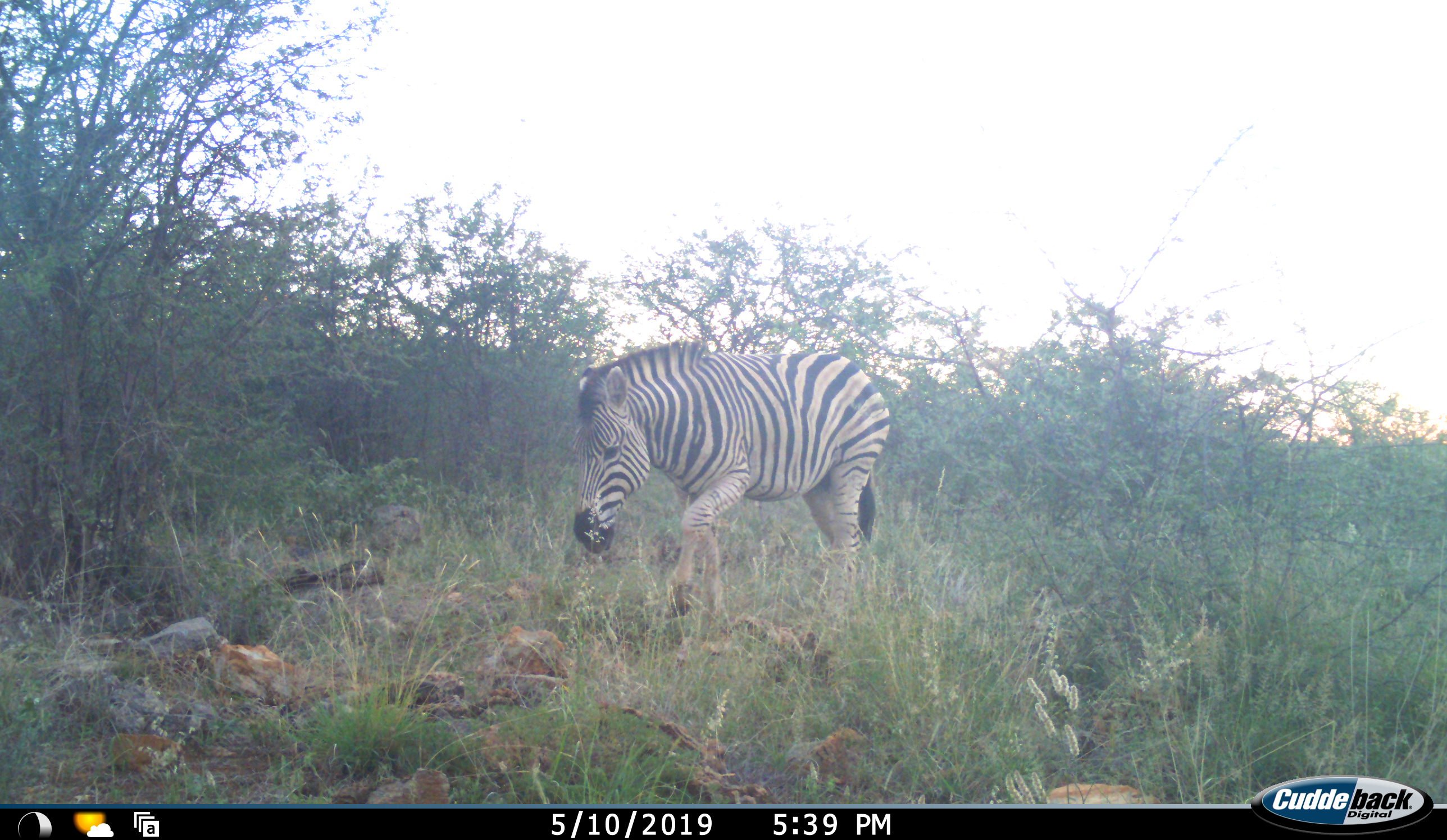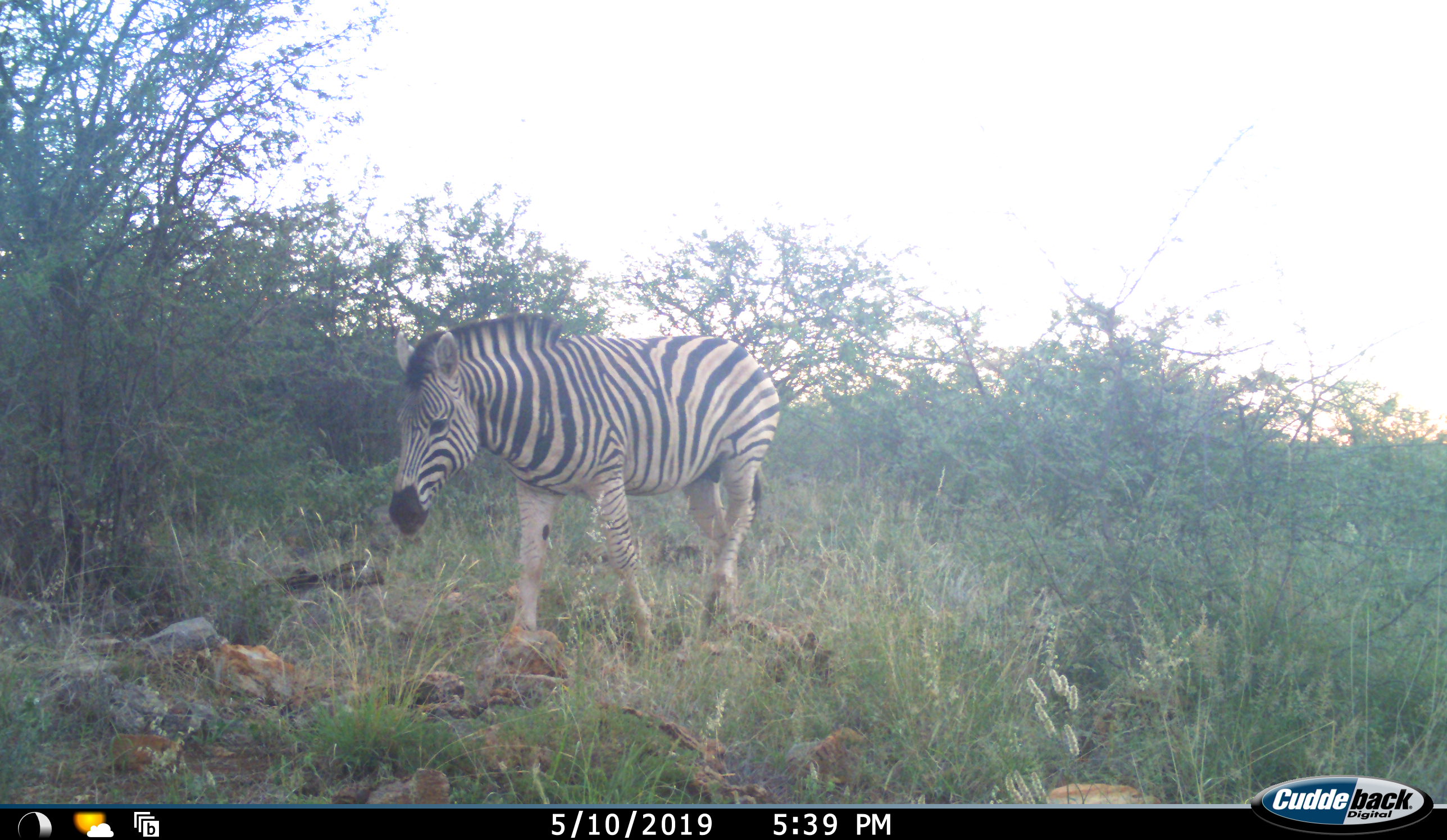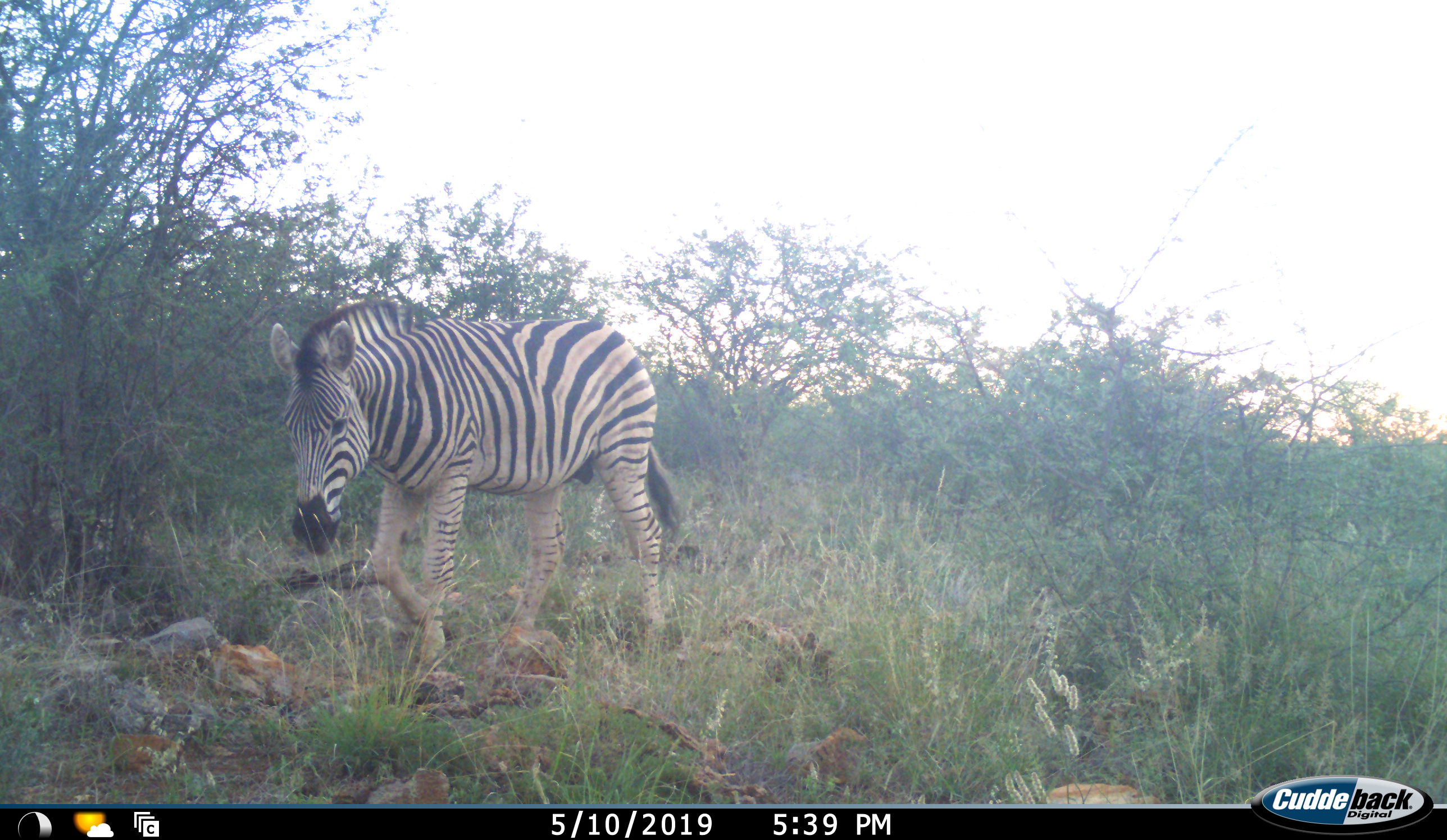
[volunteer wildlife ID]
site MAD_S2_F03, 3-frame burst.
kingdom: Animalia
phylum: Chordata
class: Mammalia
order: Perissodactyla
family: Equidae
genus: Equus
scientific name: Equus quagga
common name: plains zebra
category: zebraplains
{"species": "zebraplains (plains zebra) (Equus quagga)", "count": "1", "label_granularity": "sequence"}